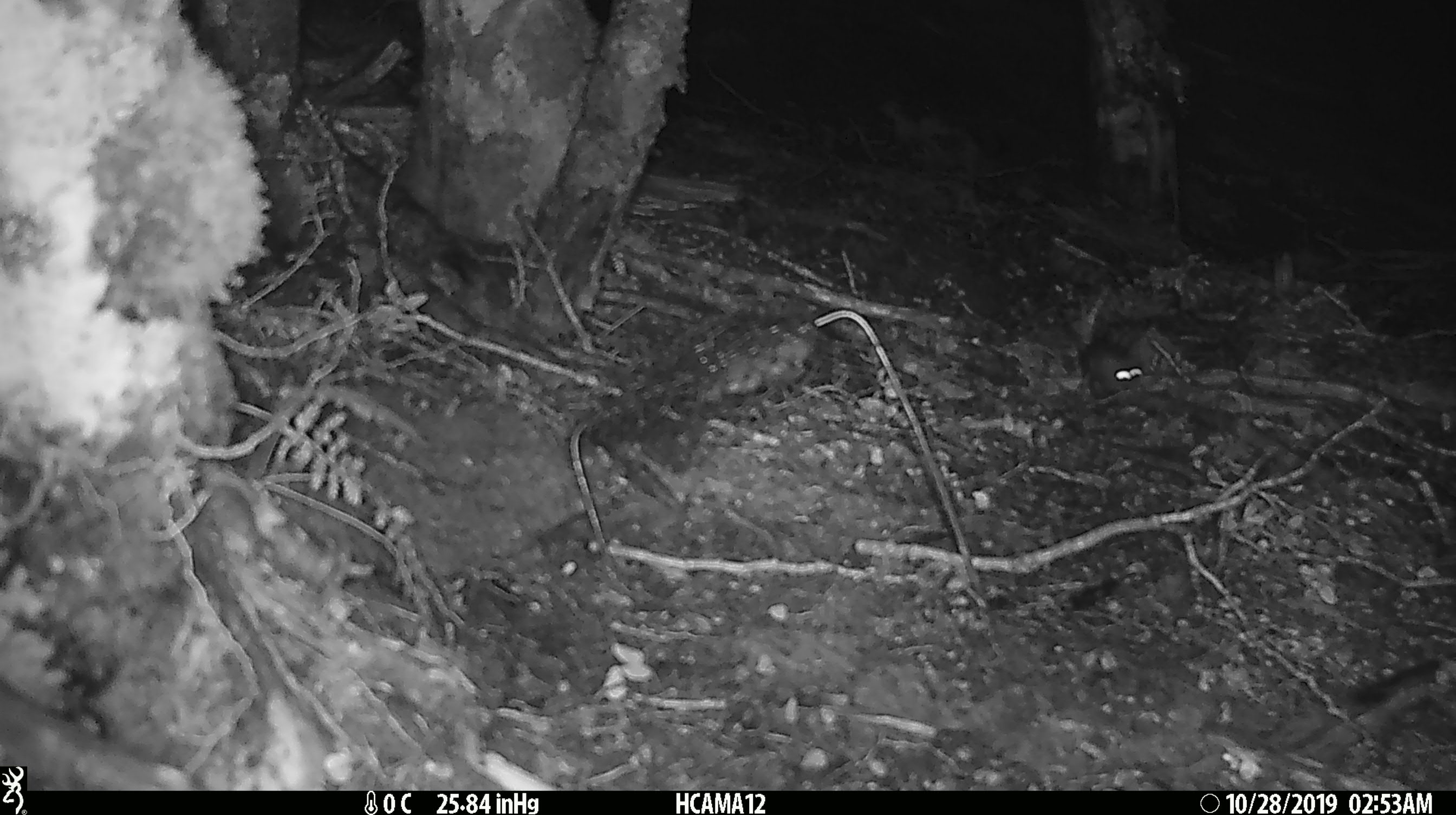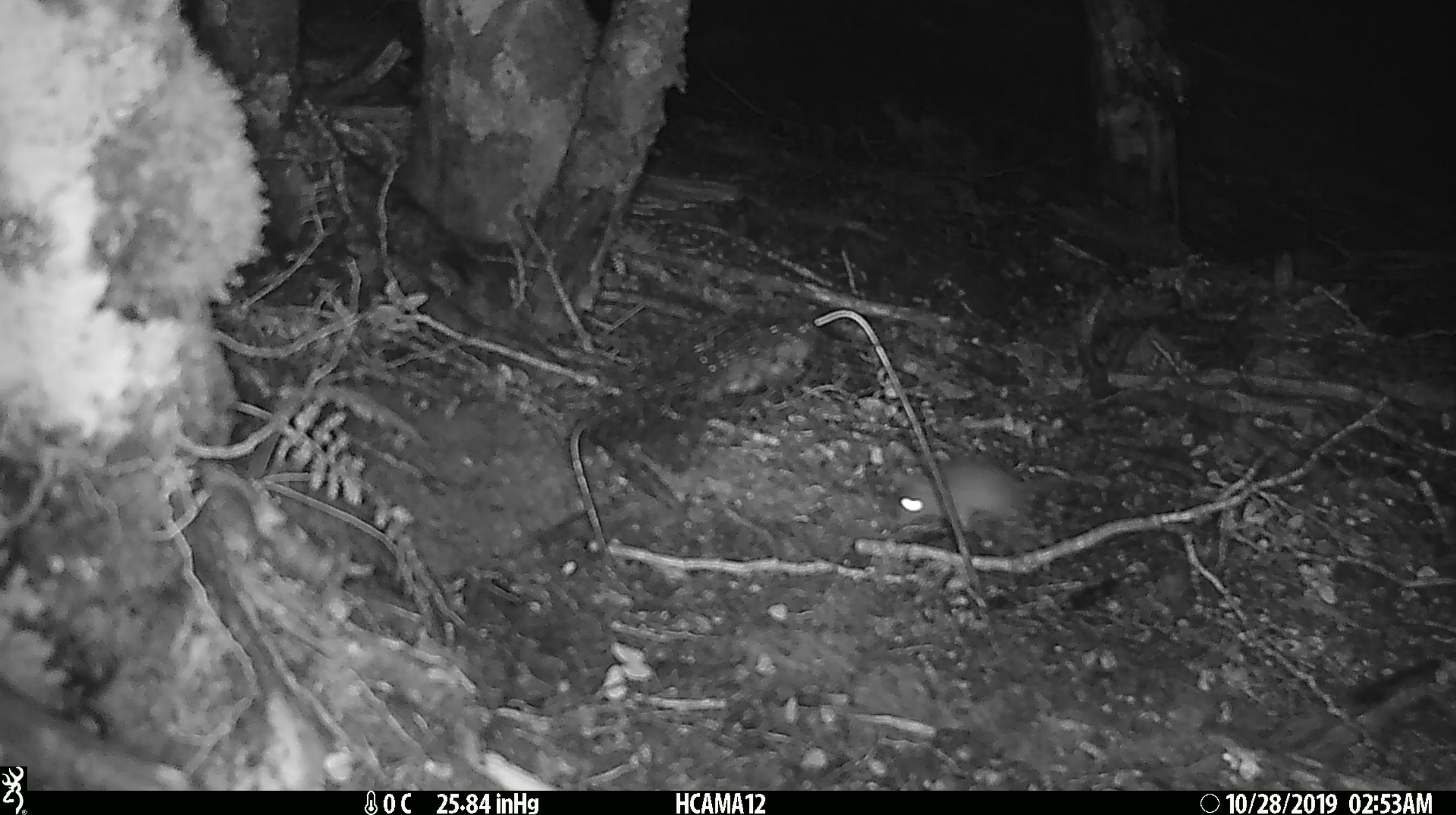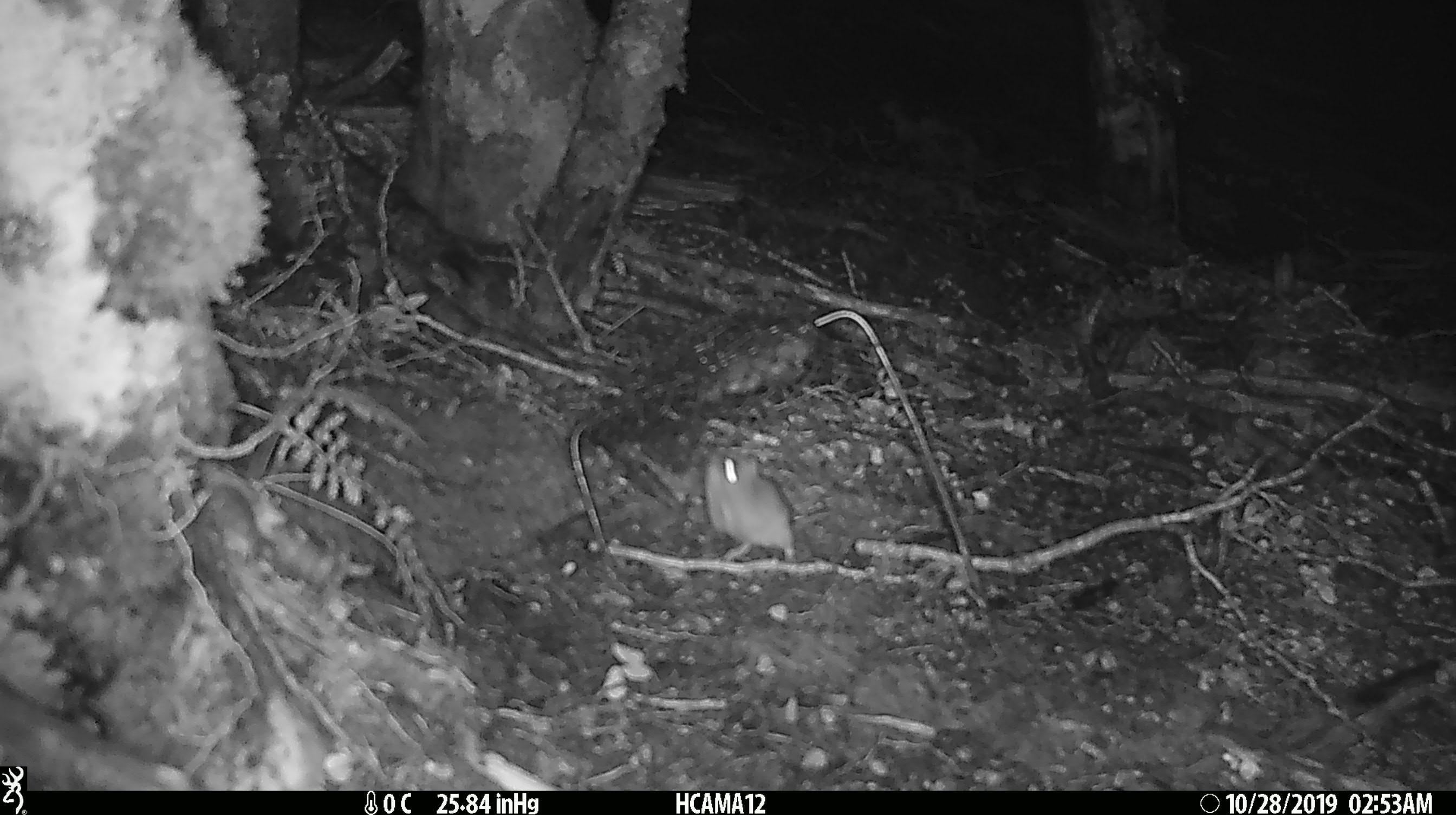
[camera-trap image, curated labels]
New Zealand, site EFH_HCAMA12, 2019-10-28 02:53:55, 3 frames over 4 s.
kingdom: Animalia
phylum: Chordata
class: Mammalia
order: Rodentia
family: Muridae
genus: Mus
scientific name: Mus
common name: mouse